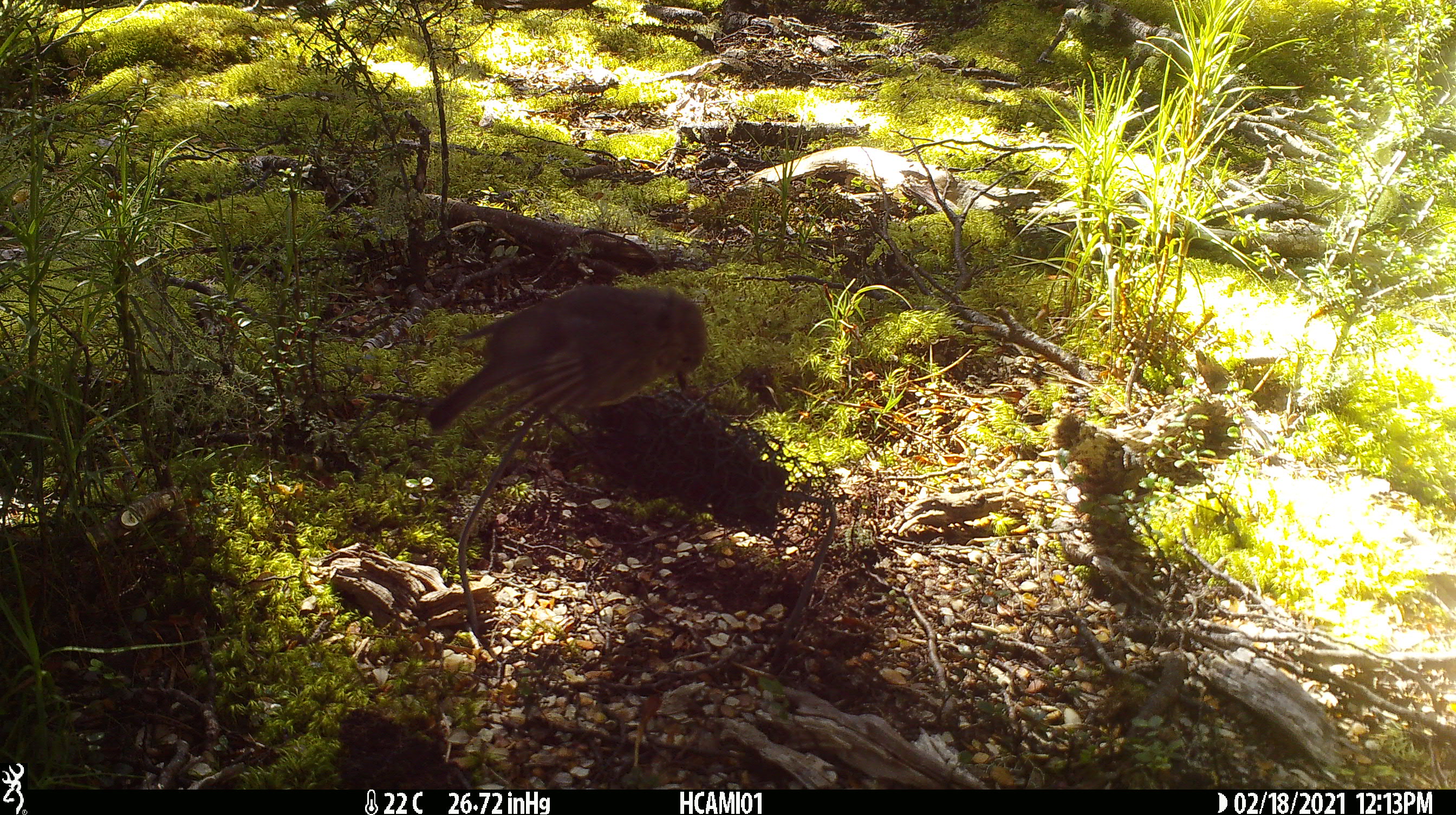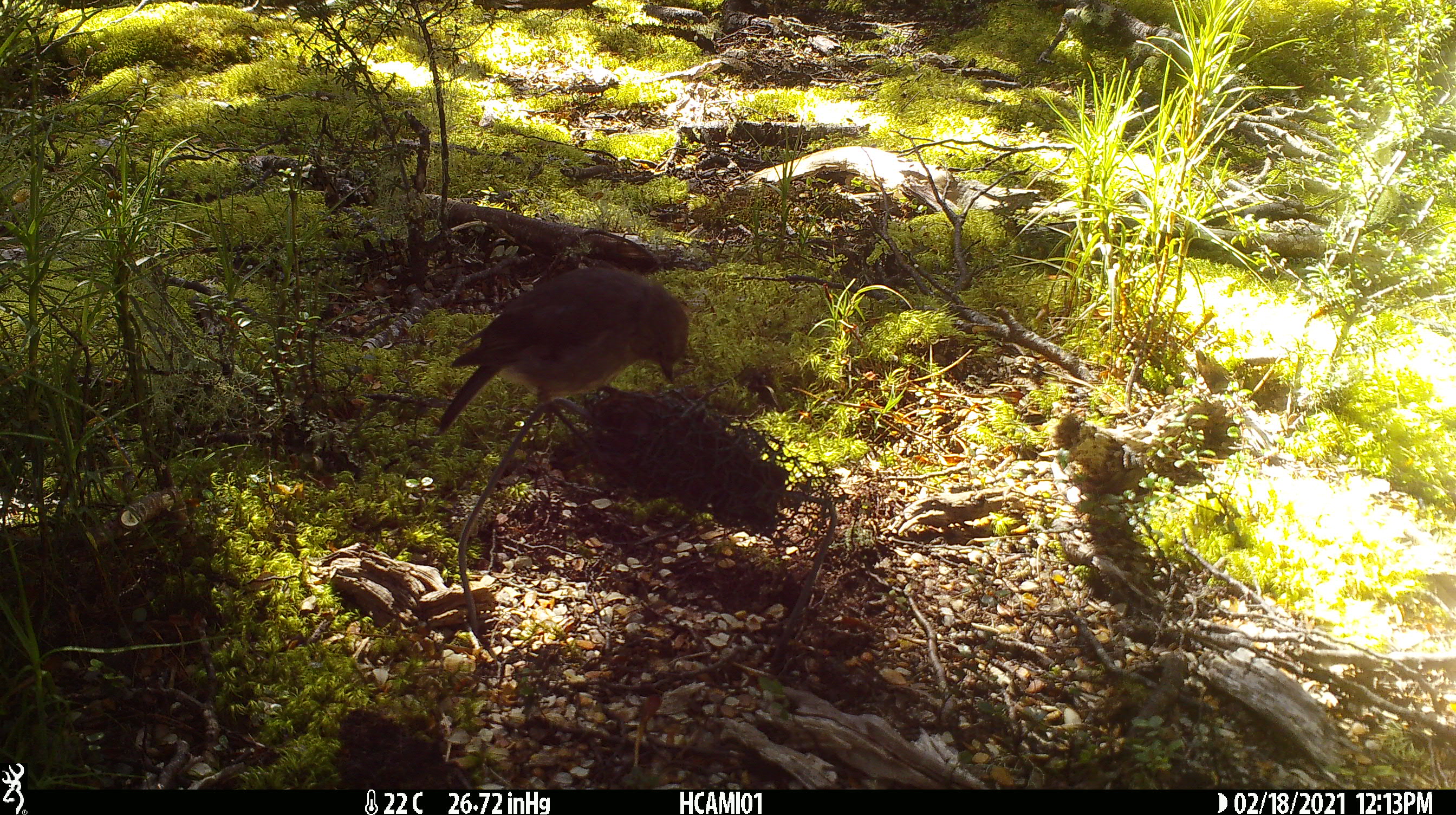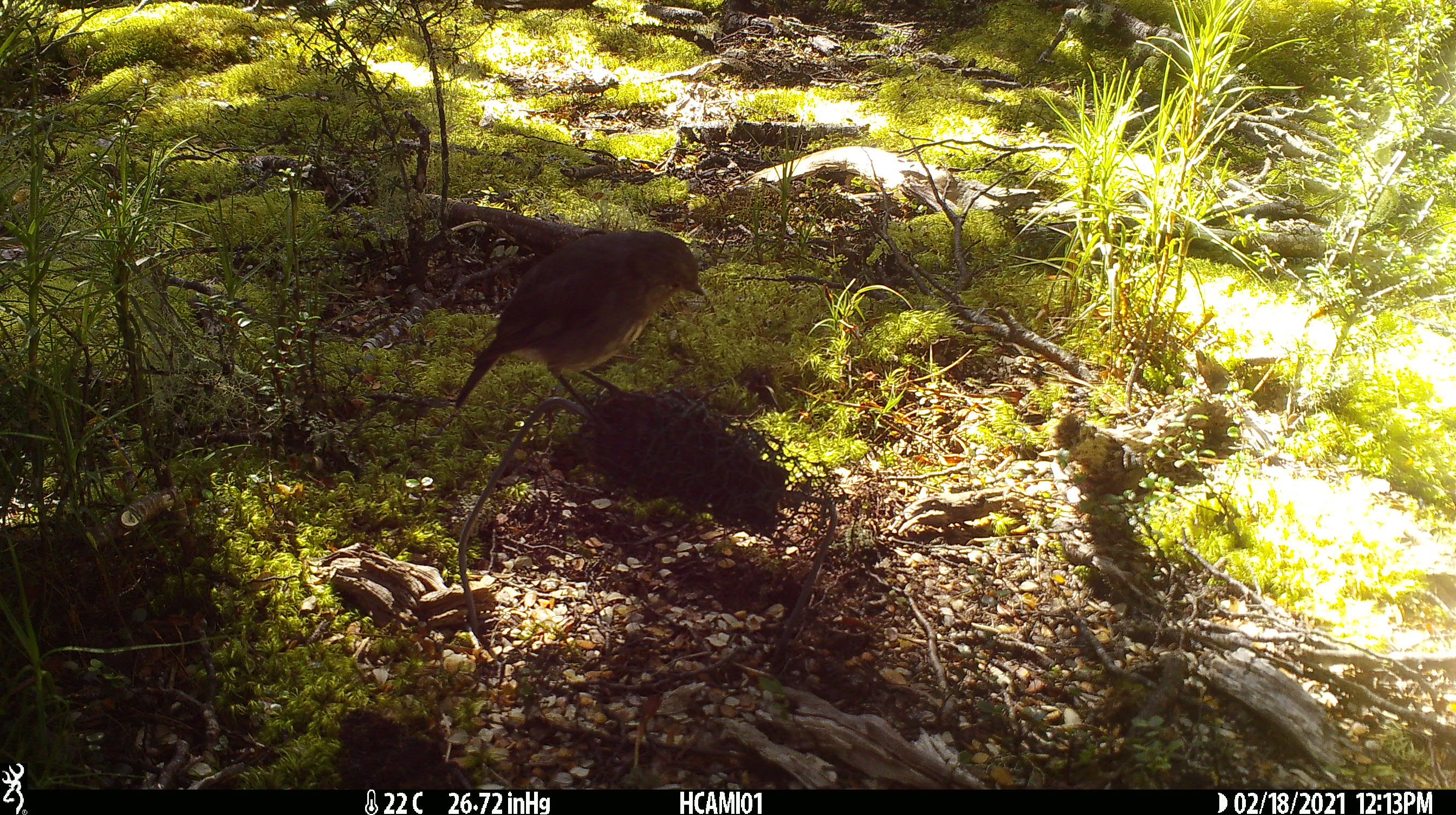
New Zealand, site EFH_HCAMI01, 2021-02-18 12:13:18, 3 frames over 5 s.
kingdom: Animalia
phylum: Chordata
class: Aves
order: Passeriformes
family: Petroicidae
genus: Petroica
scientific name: Petroica australis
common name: new zealand robin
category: robin